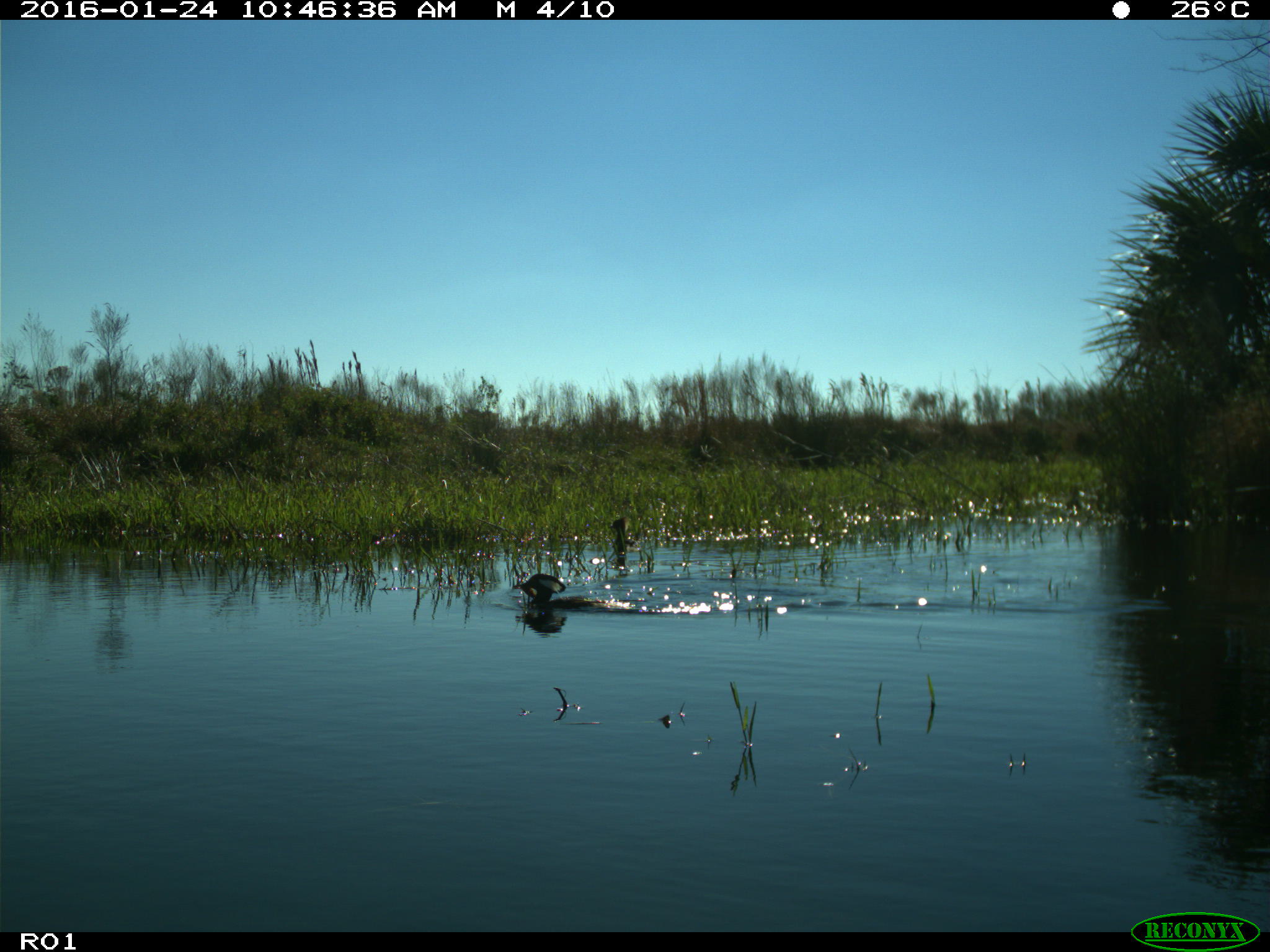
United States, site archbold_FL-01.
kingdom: Animalia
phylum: Chordata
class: Aves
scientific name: Aves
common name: birds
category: unidentified bird